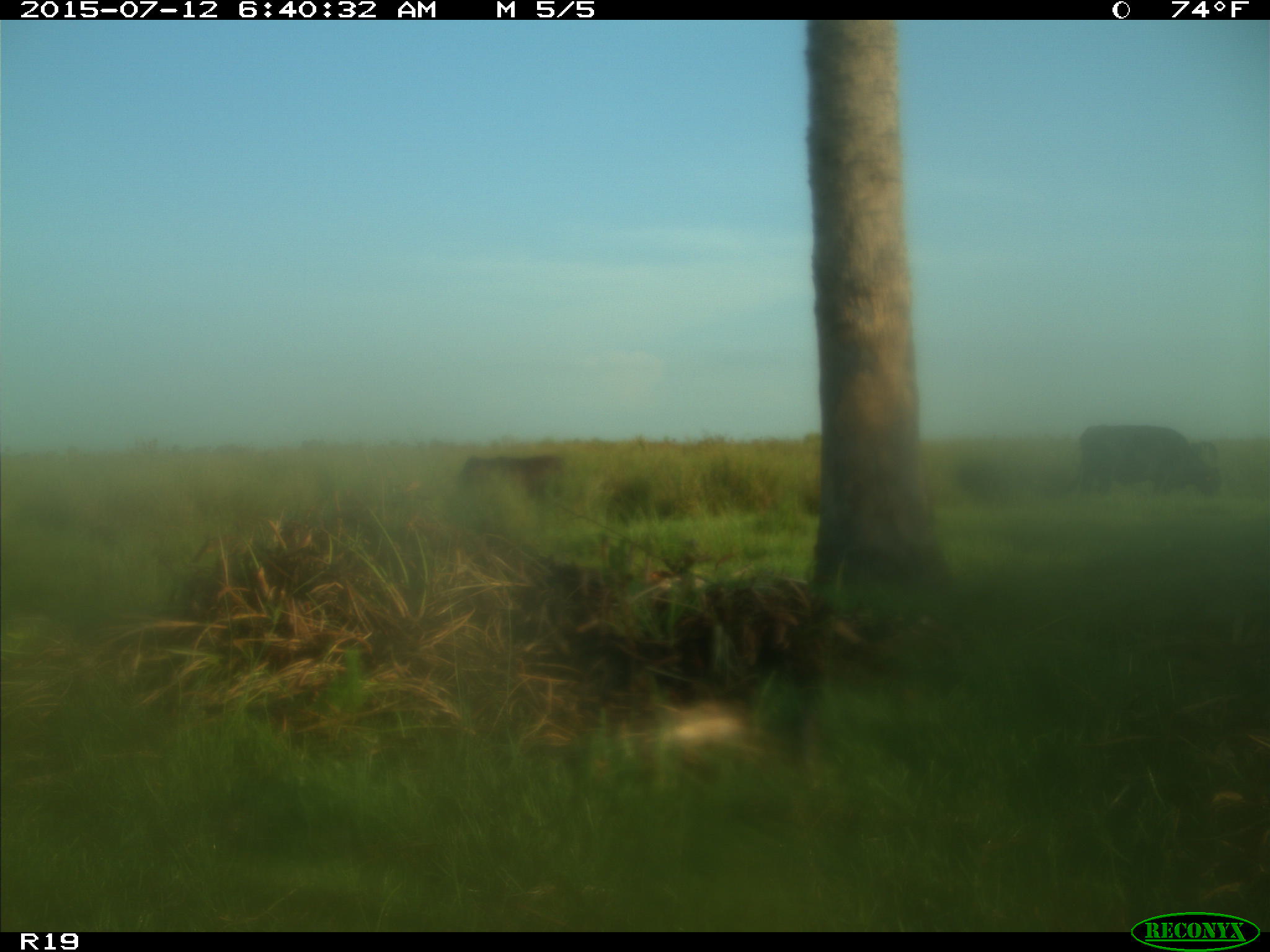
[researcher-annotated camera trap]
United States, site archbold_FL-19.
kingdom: Animalia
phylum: Chordata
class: Mammalia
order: Artiodactyla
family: Bovidae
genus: Bos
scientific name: Bos taurus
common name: domestic cow